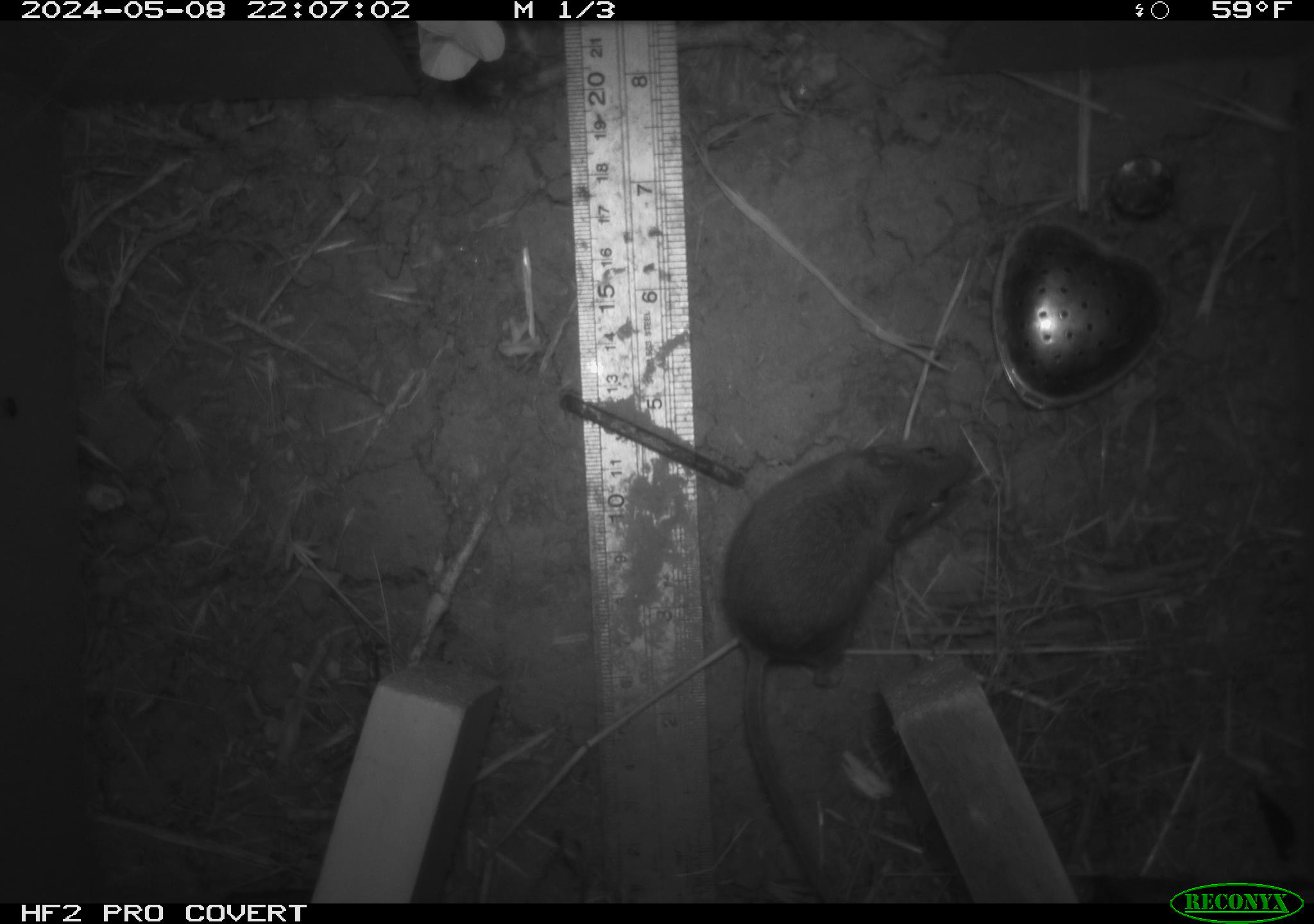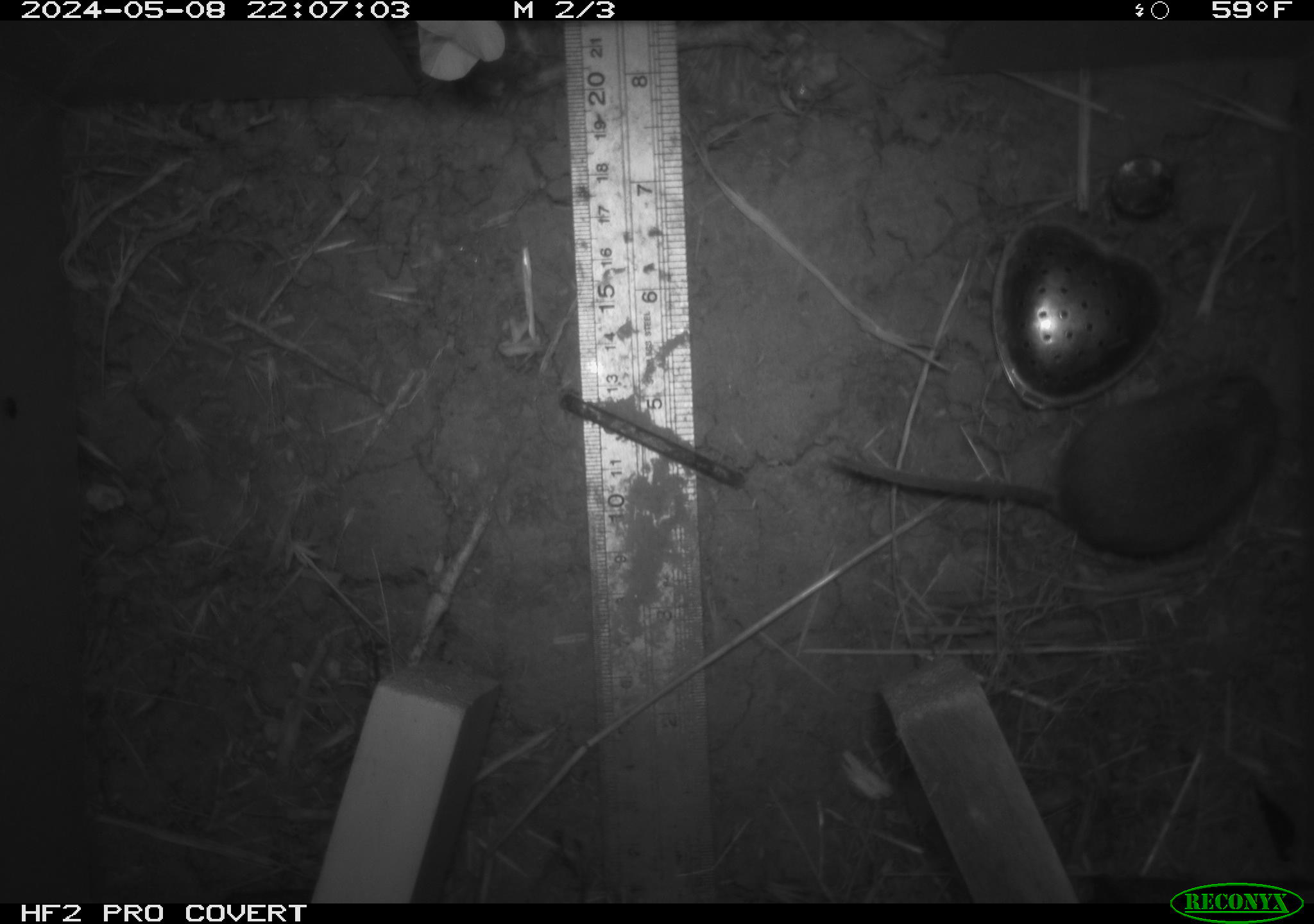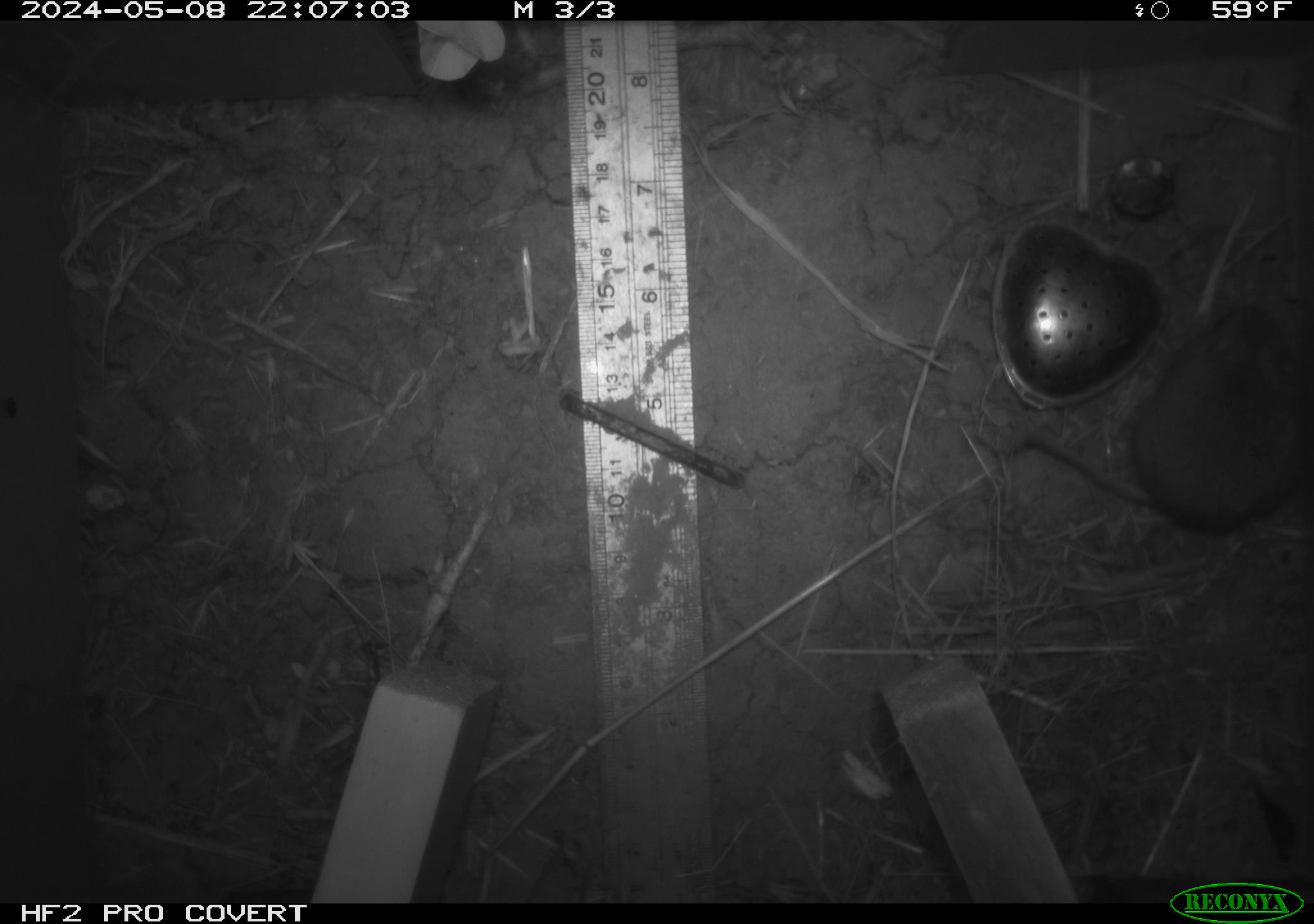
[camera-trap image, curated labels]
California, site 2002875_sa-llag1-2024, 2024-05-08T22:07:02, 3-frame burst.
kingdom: Animalia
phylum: Chordata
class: Mammalia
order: Rodentia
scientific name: Rodentia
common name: mouse species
Mouse species (Rodentia).